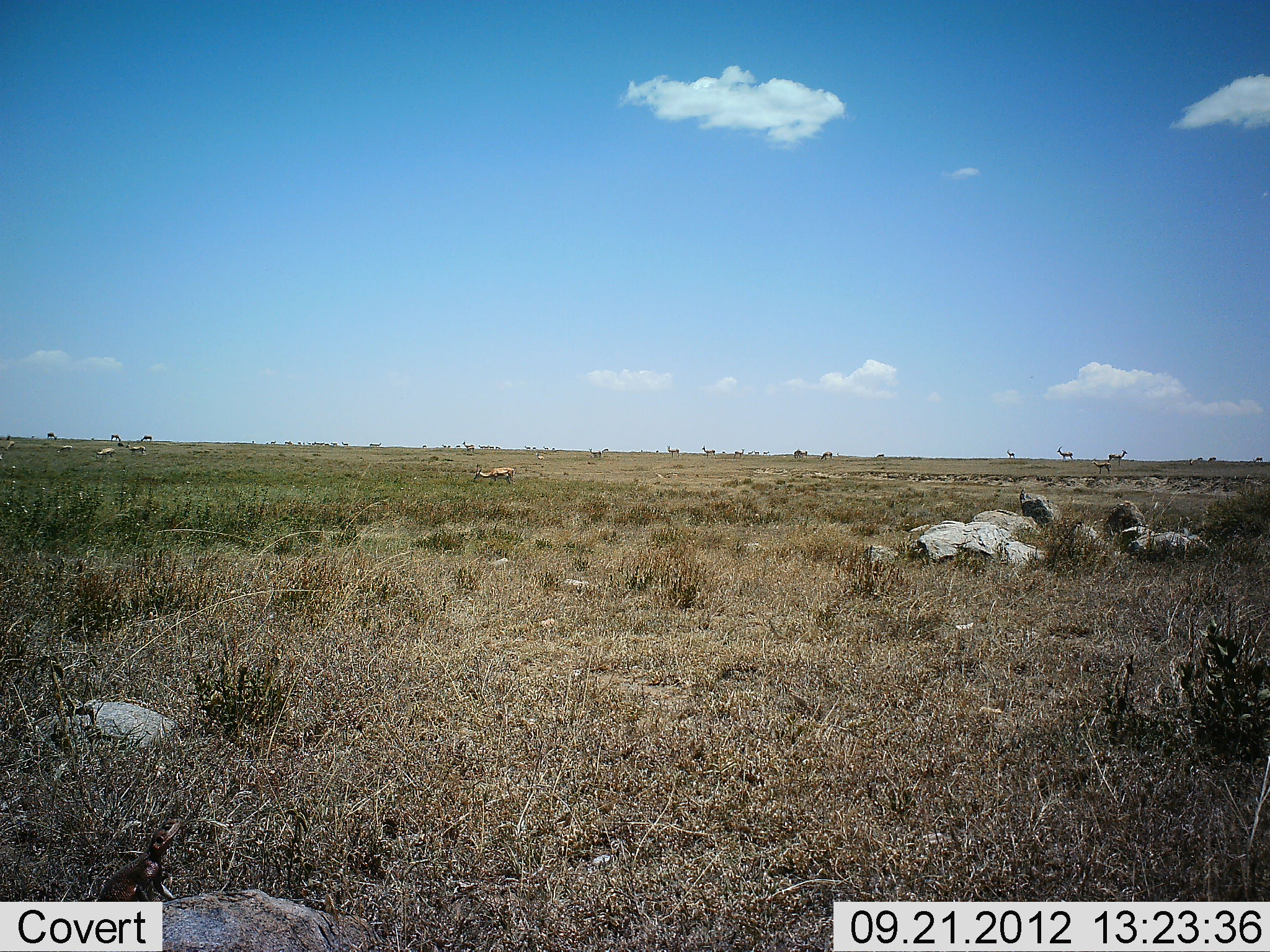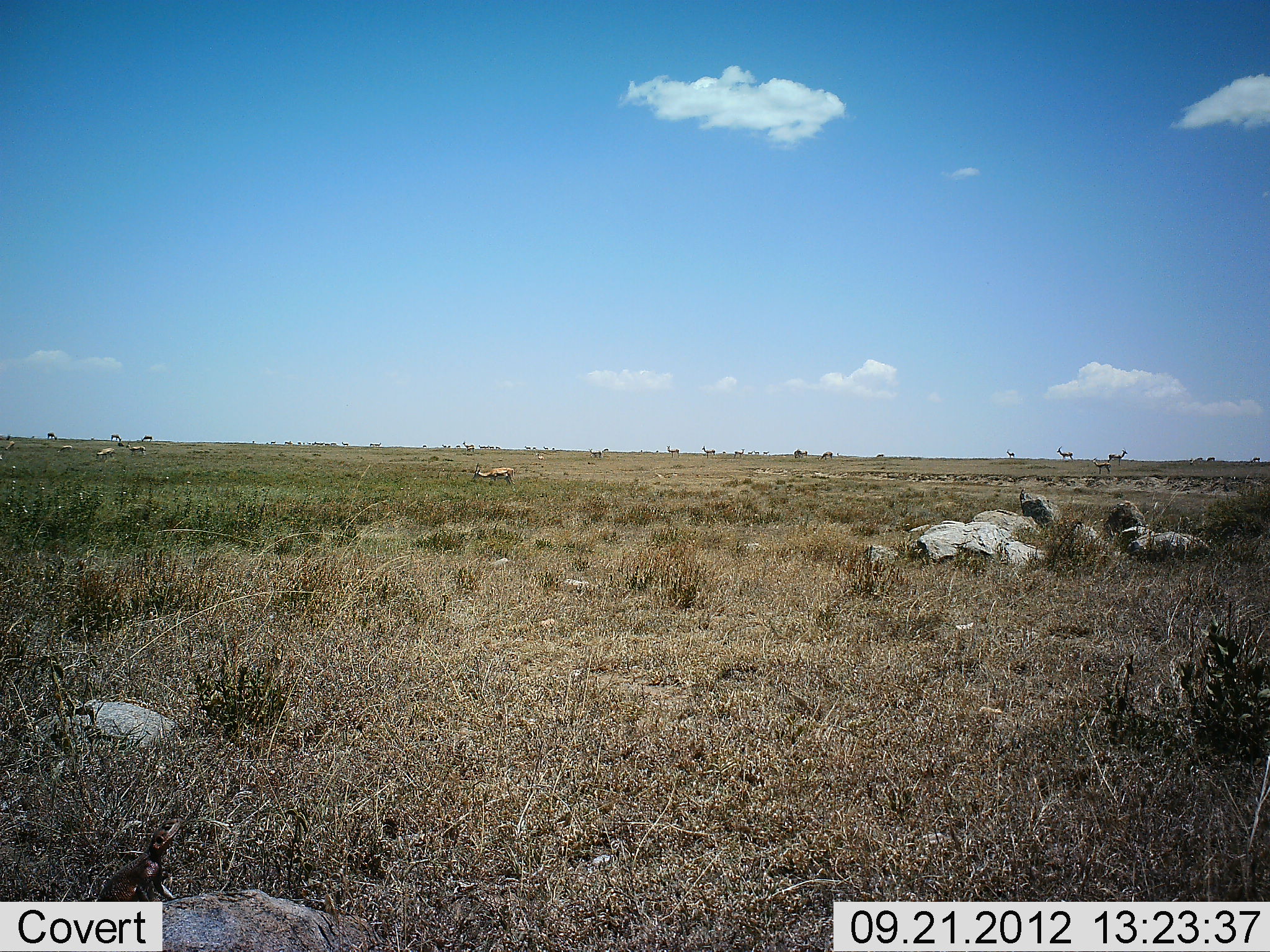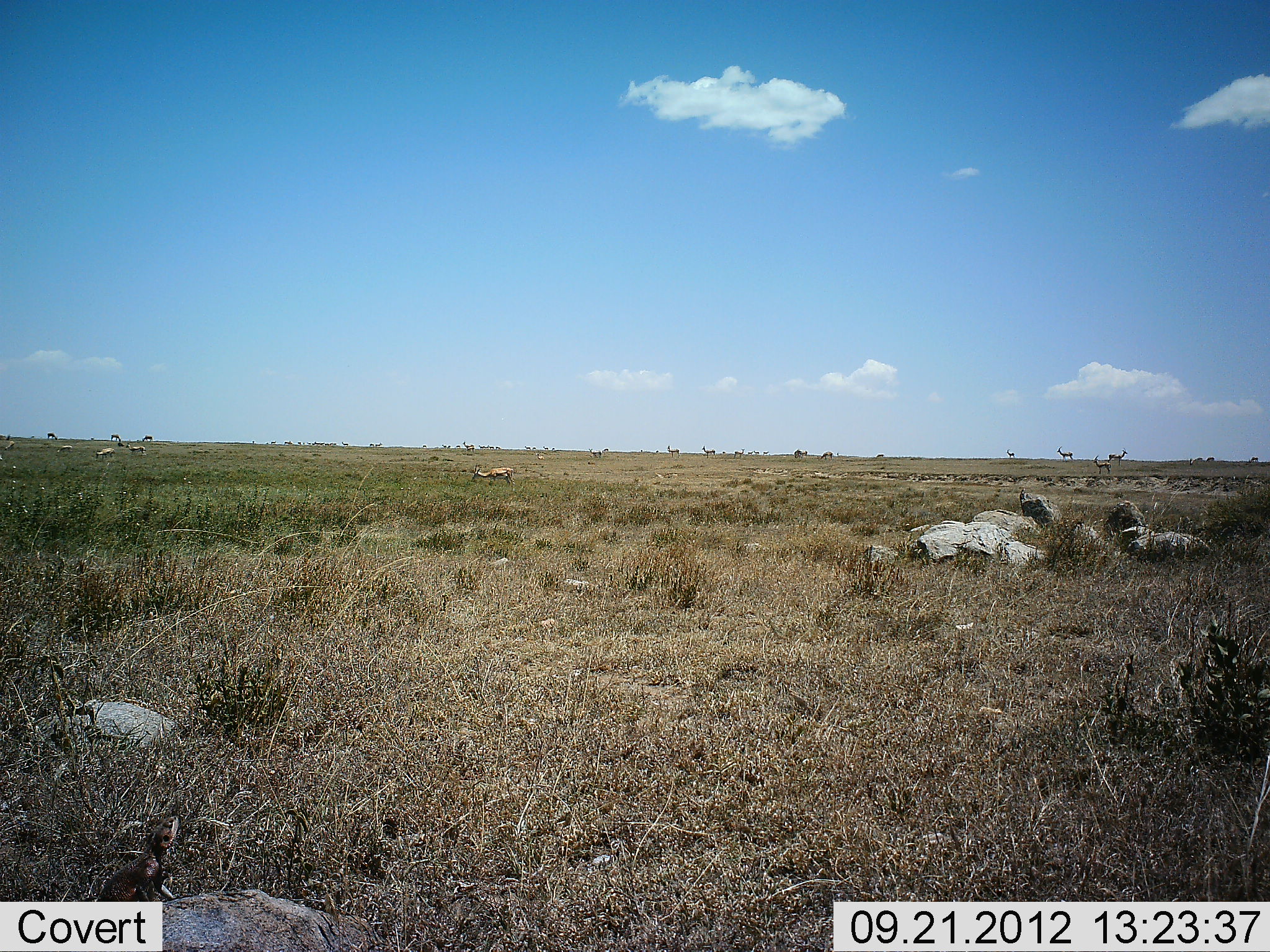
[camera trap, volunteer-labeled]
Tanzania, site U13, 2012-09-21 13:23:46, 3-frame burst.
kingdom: Animalia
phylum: Chordata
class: Mammalia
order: Artiodactyla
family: Bovidae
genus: Eudorcas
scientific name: Eudorcas thomsonii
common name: thomson's gazelle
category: gazellethomsons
Gazellethomsons (thomson's gazelle) (Eudorcas thomsonii), count 11-50. Behavior (volunteer vote fractions): standing 91%, resting 9%, moving 9%, interacting 0%. Young present (vote fraction): 0%. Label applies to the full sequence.